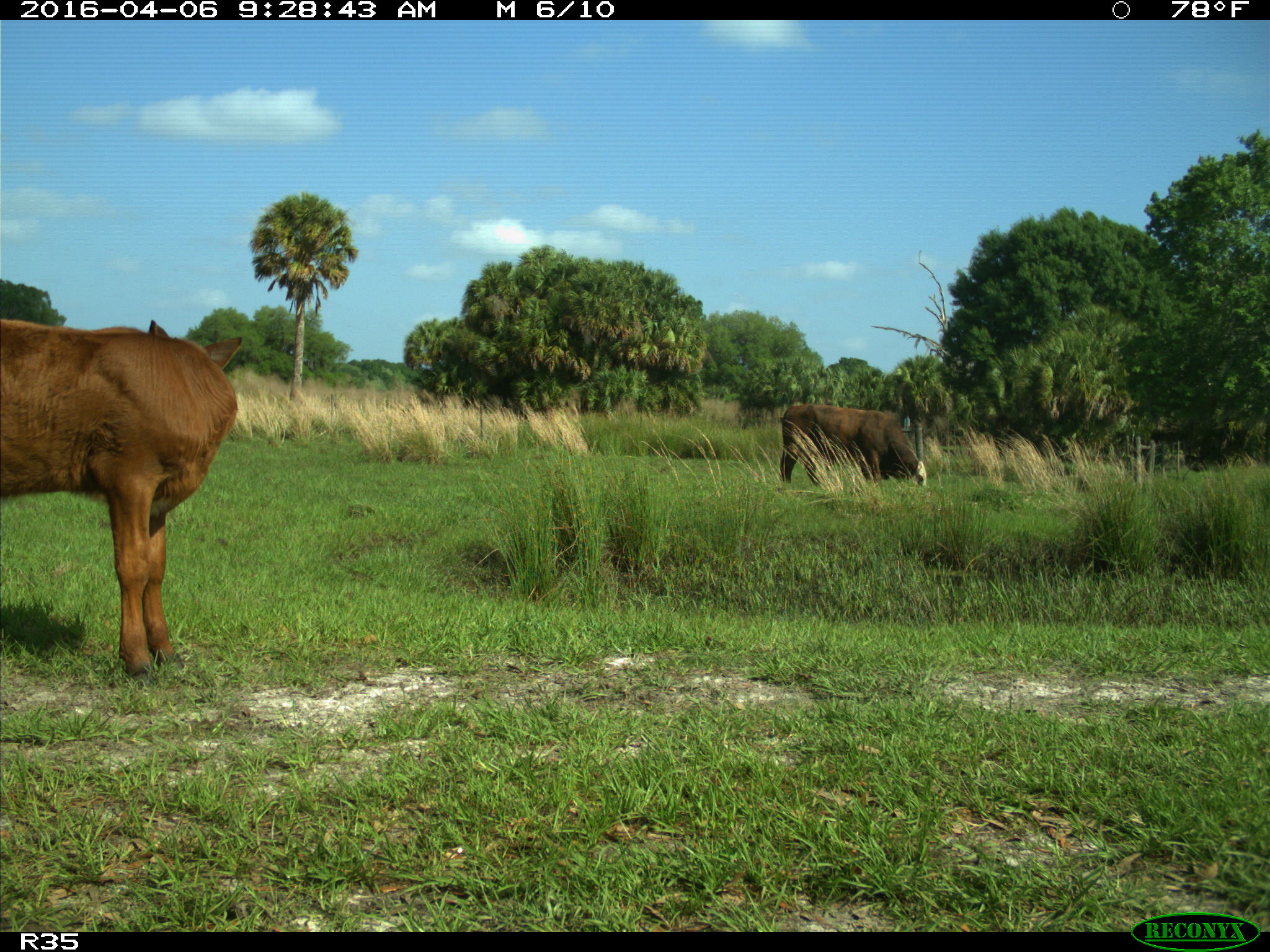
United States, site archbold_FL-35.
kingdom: Animalia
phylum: Chordata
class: Mammalia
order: Artiodactyla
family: Bovidae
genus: Bos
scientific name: Bos taurus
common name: domestic cow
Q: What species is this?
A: Bos taurus (domestic cow).